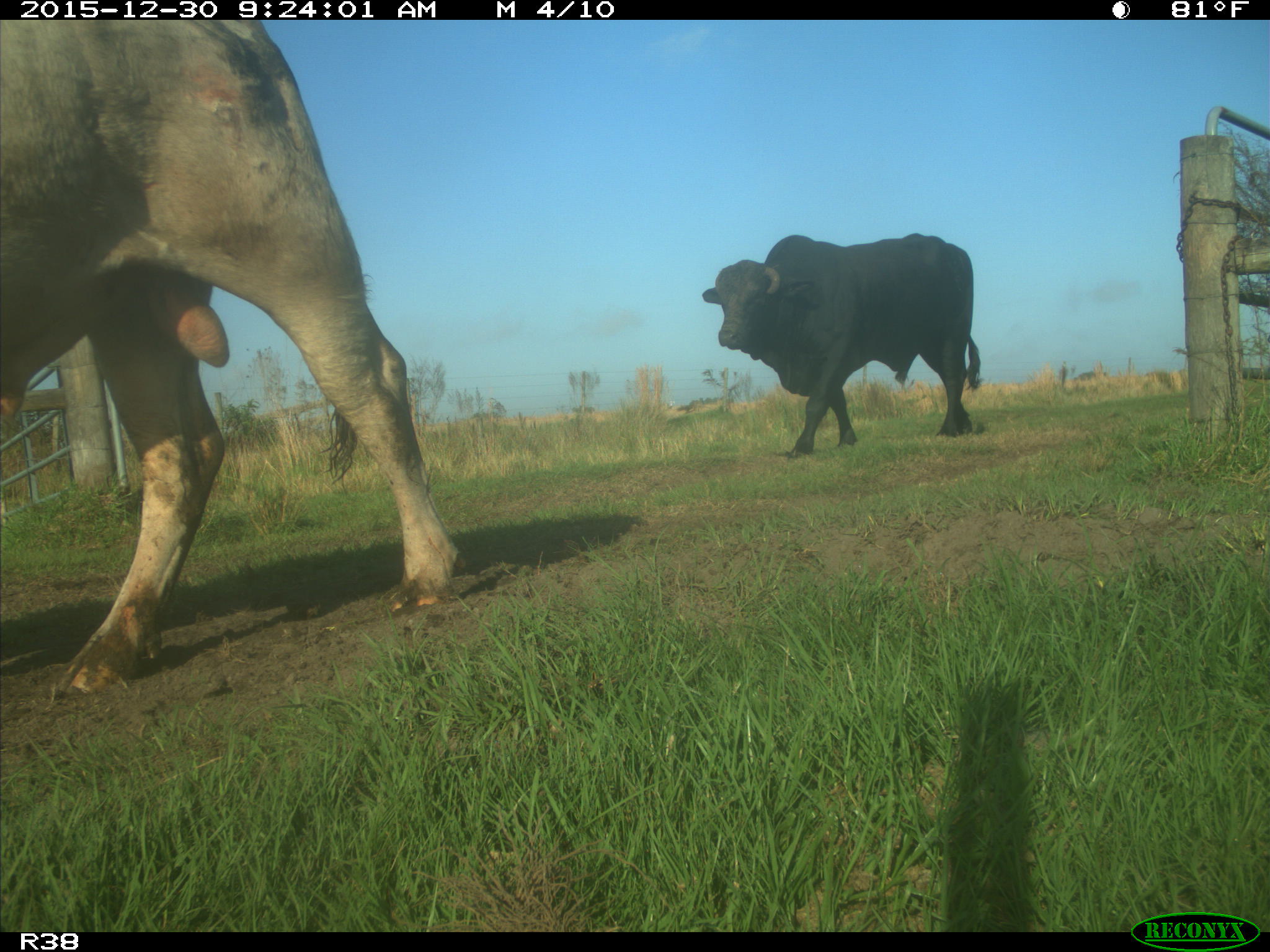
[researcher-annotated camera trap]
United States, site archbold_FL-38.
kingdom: Animalia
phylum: Chordata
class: Mammalia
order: Artiodactyla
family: Bovidae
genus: Bos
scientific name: Bos taurus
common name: domestic cow